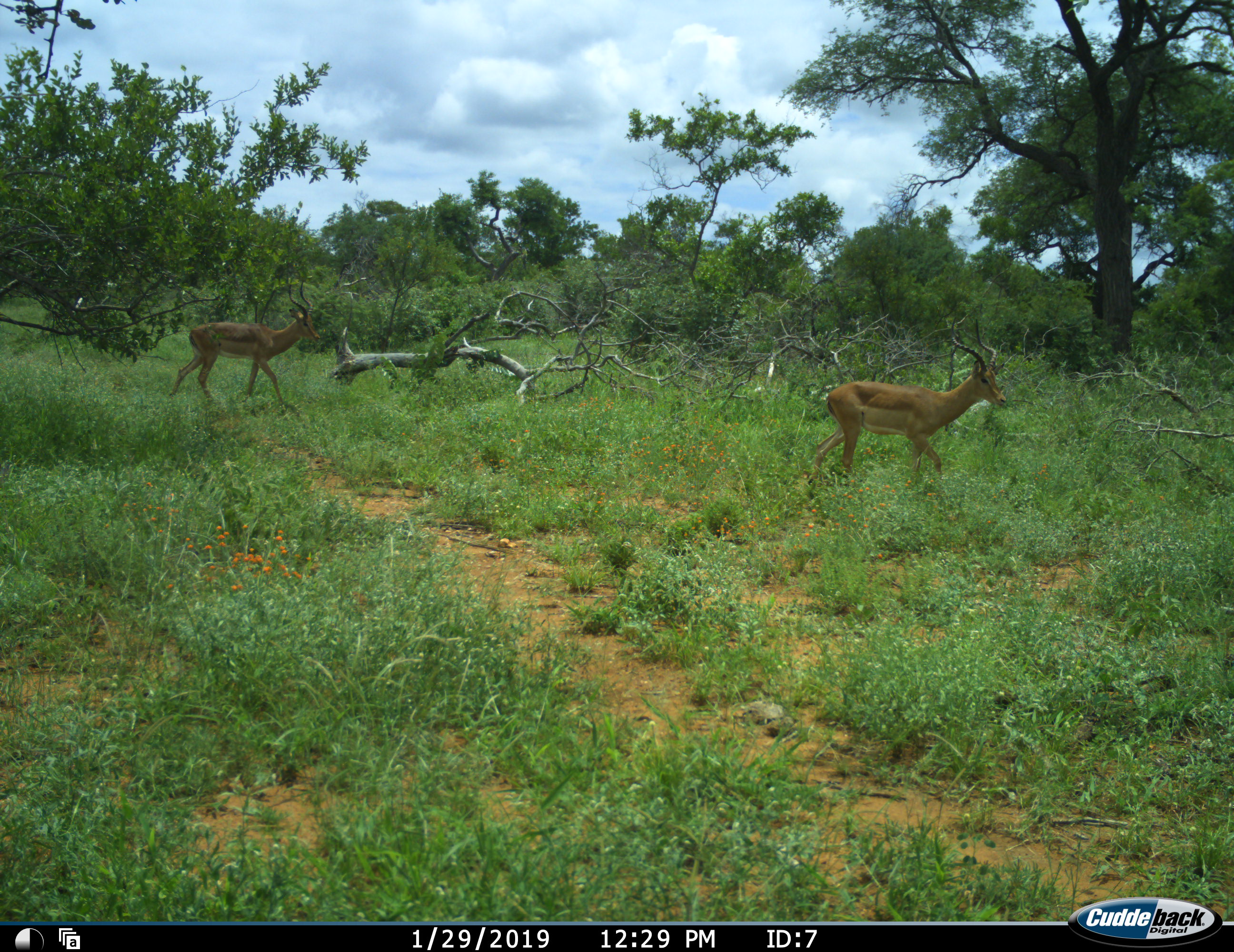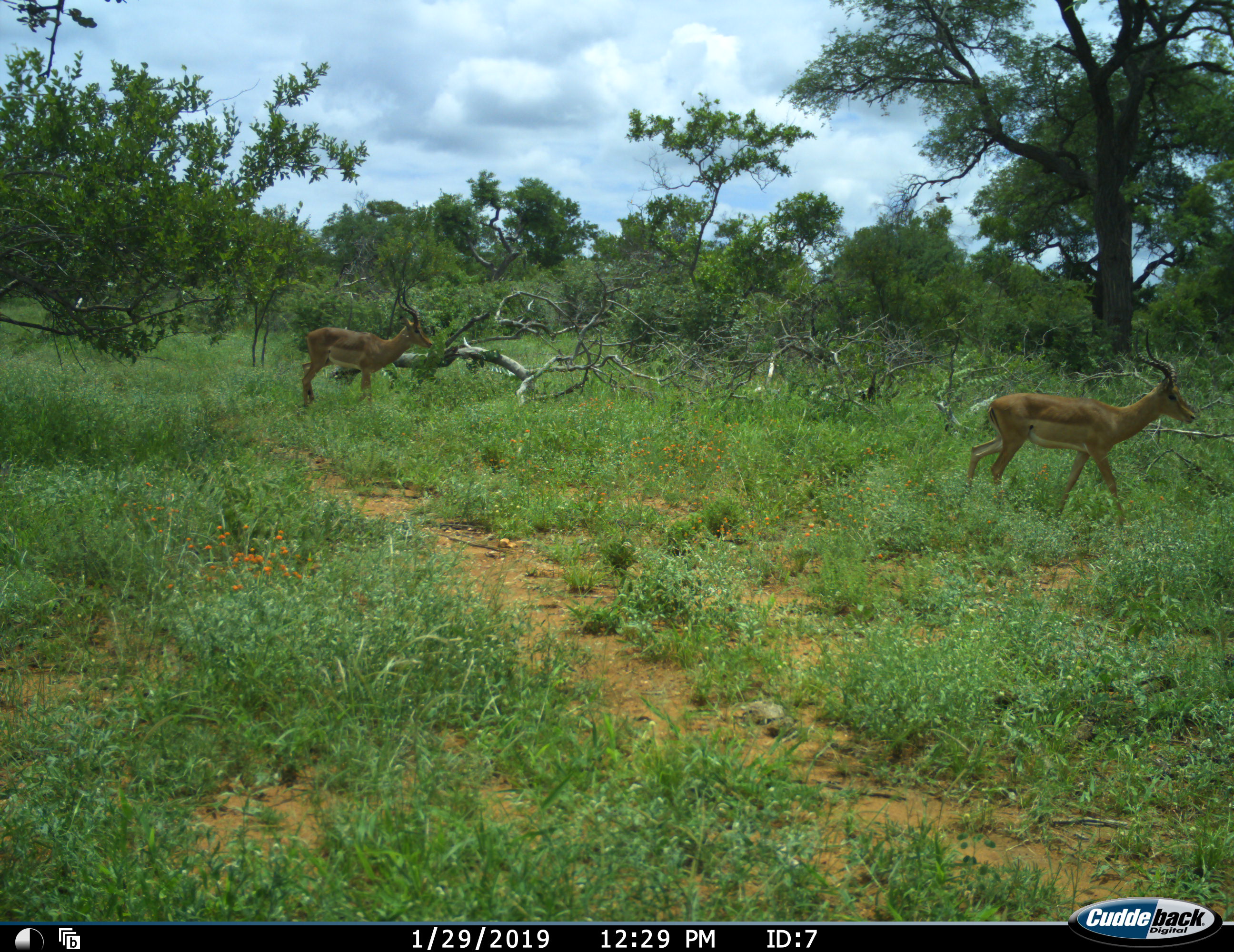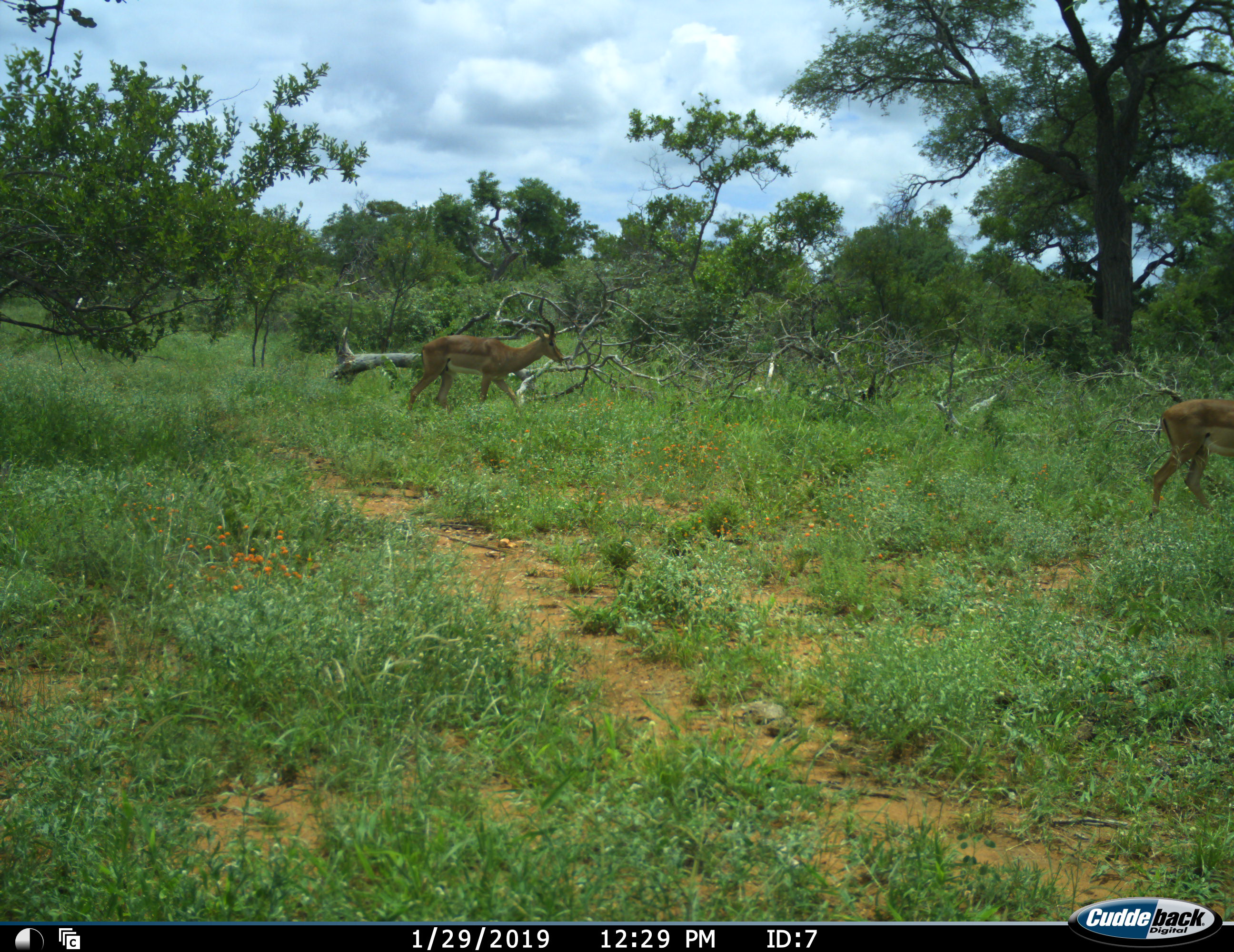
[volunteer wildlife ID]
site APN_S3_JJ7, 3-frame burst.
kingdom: Animalia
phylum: Chordata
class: Mammalia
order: Artiodactyla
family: Bovidae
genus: Aepyceros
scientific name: Aepyceros melampus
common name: impala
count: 2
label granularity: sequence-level